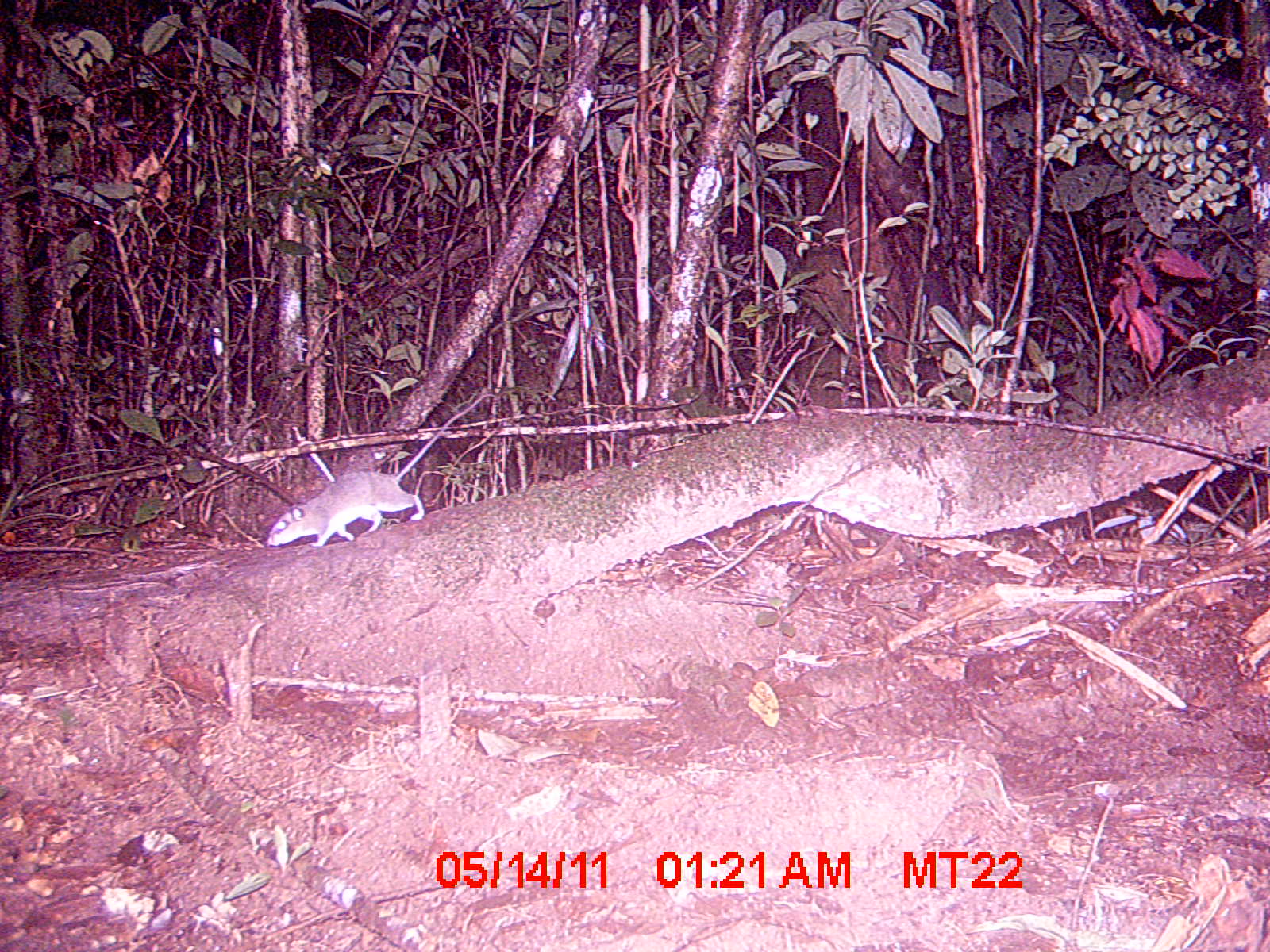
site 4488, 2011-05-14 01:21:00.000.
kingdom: Animalia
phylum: Chordata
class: Mammalia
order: Rodentia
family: Nesomyidae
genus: Eliurus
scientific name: Eliurus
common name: tufted-tailed rats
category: tufted tailed rat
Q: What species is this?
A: Tufted tailed rat (tufted-tailed rats) (Eliurus).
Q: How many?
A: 1.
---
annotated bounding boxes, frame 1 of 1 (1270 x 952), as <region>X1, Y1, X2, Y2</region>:
tufted tailed rat: <region>267, 393, 502, 547</region>